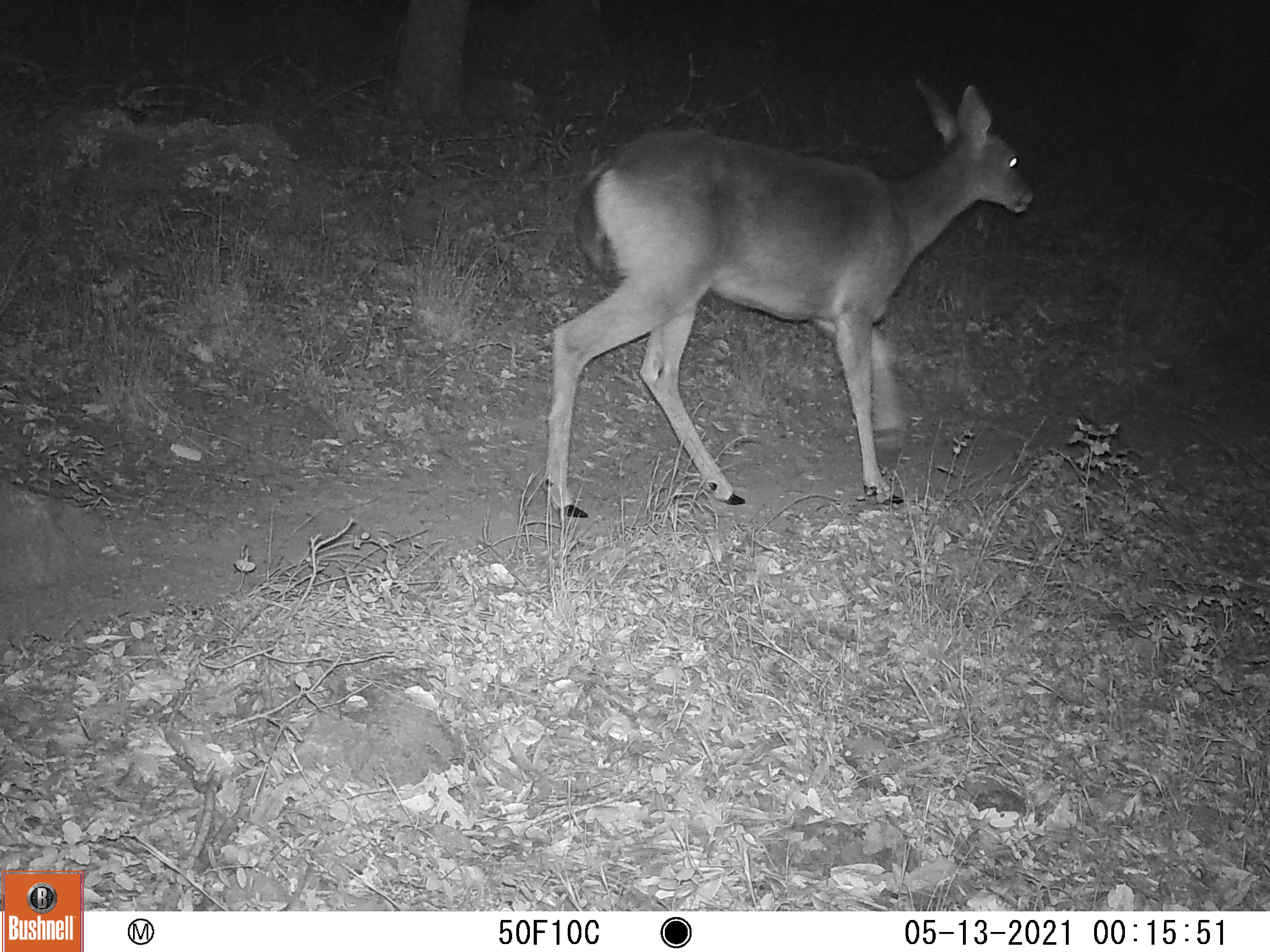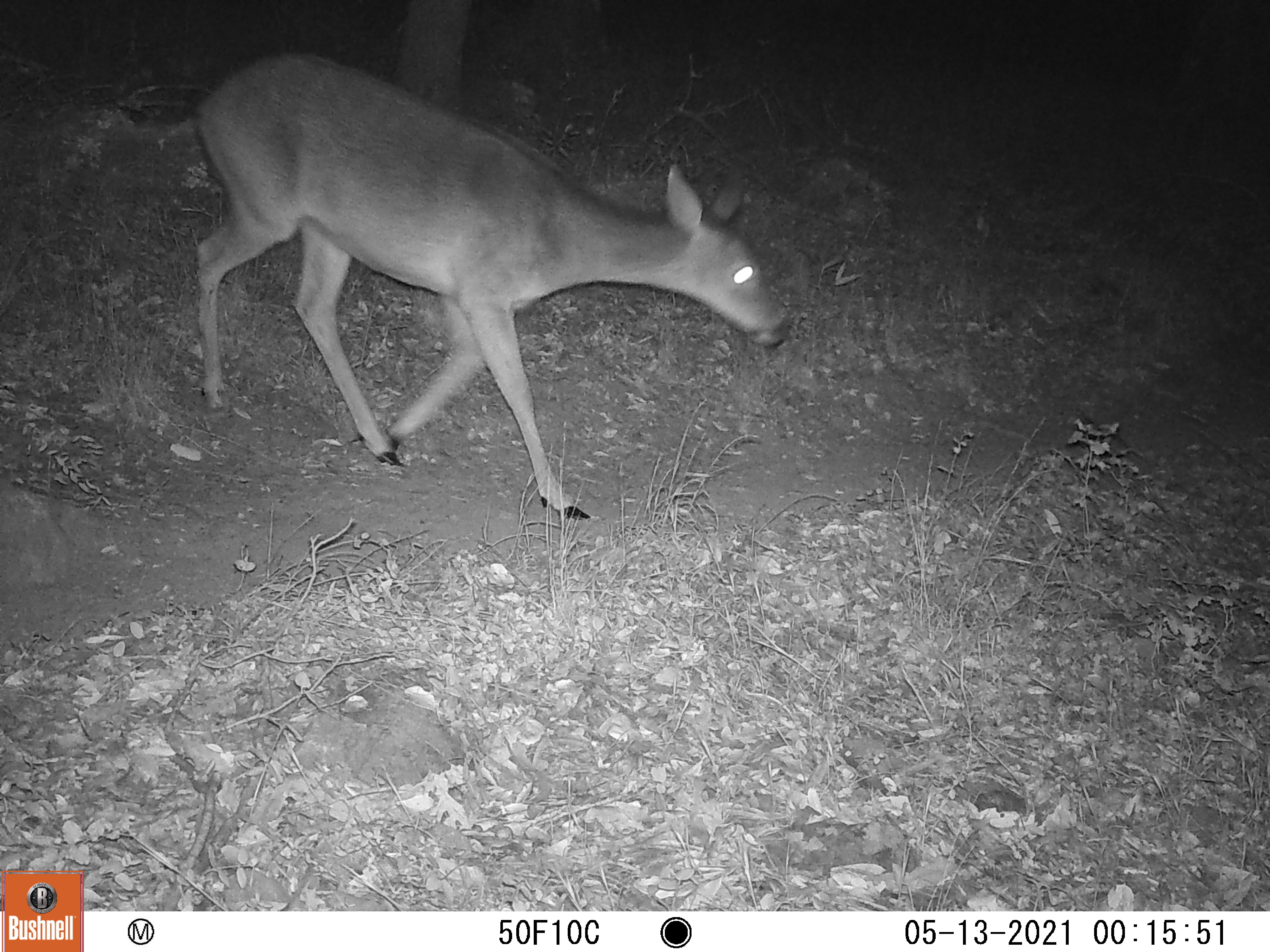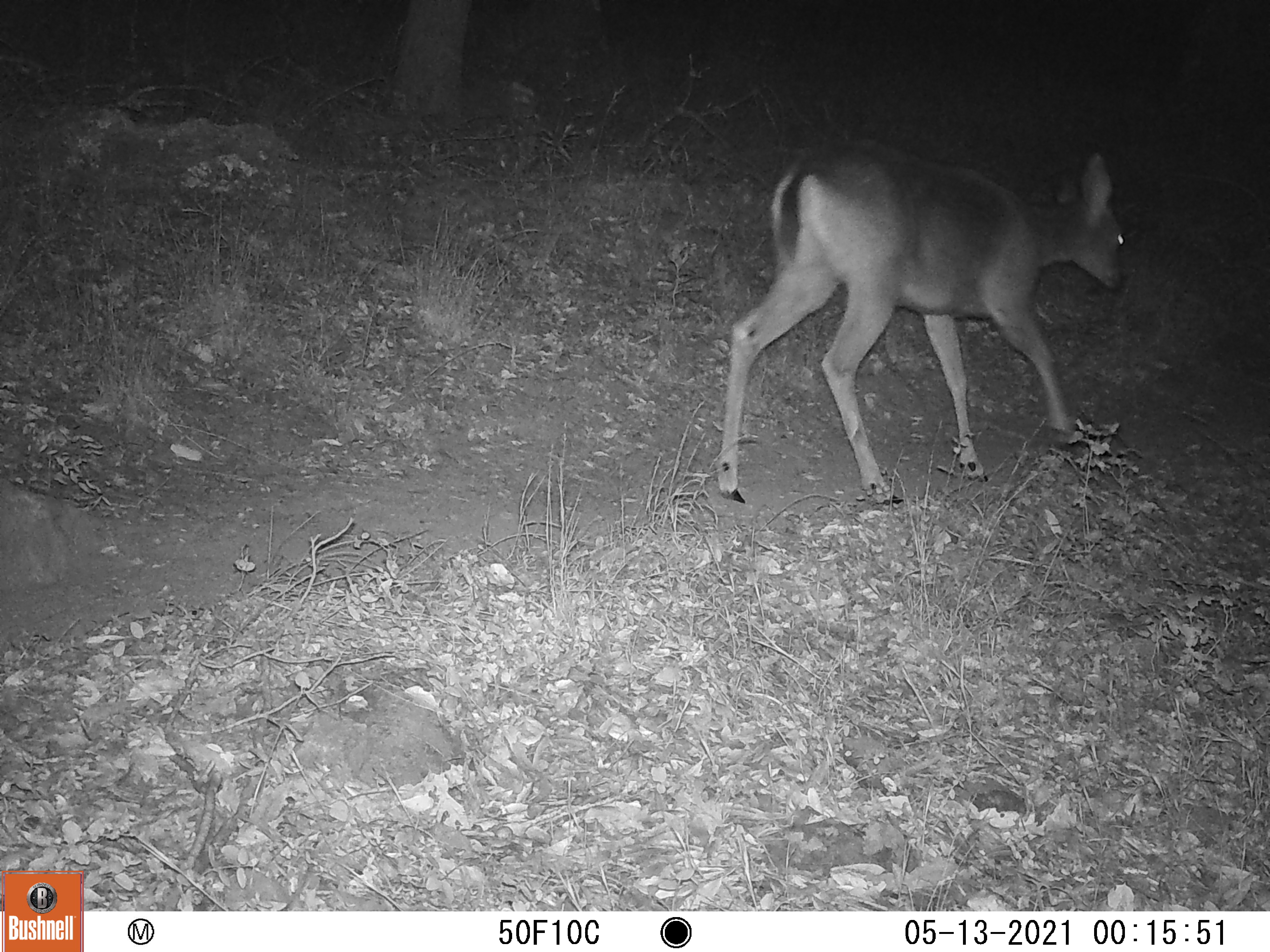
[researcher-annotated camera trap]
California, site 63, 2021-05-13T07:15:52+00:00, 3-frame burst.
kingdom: Animalia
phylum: Chordata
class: Mammalia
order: Artiodactyla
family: Cervidae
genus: Odocoileus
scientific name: Odocoileus hemionus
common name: mule deer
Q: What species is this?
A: Mule deer (Odocoileus hemionus).